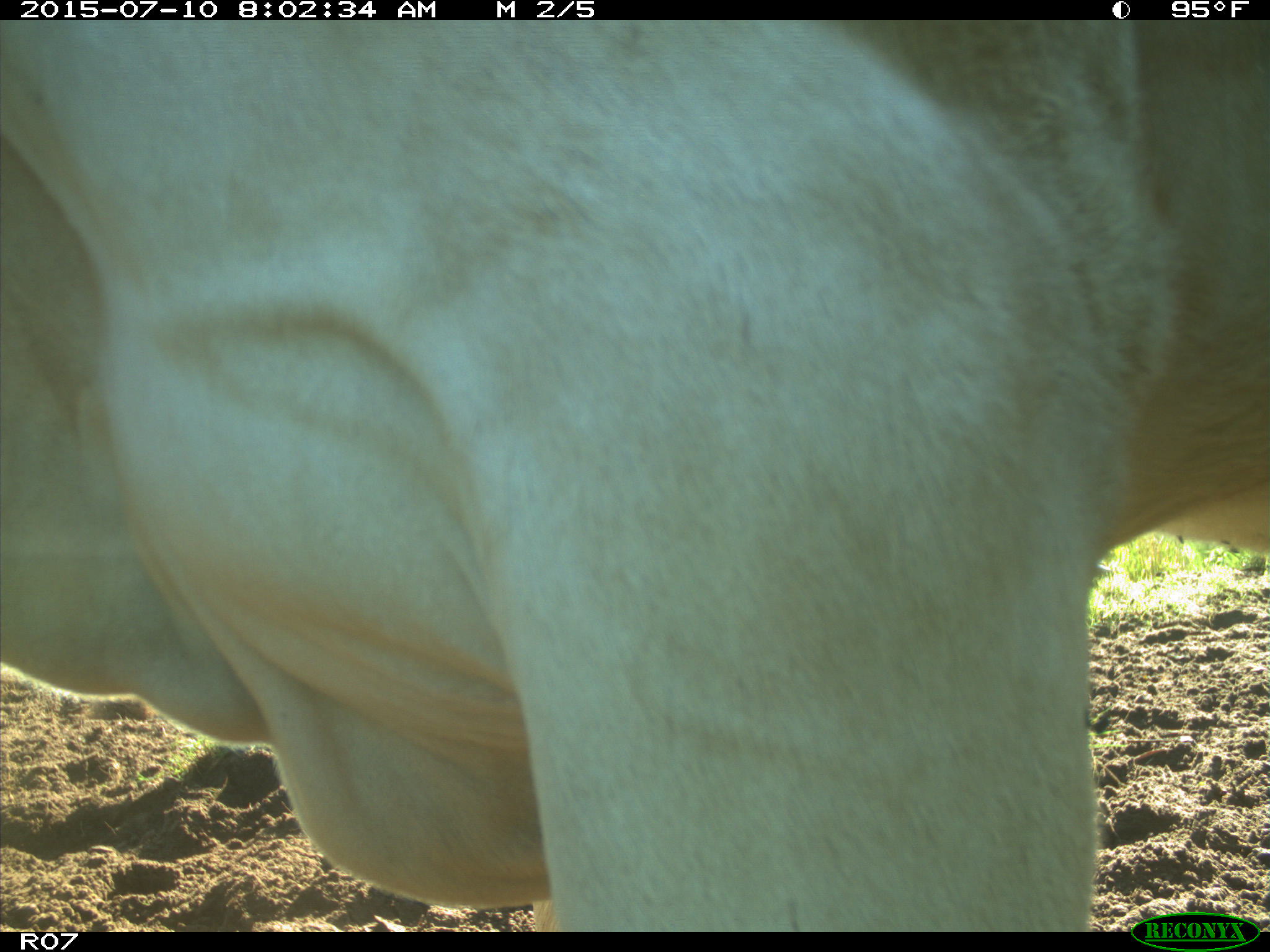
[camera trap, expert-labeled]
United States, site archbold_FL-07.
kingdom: Animalia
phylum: Chordata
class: Mammalia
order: Artiodactyla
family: Bovidae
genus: Bos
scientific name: Bos taurus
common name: domestic cow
Bos taurus (domestic cow).